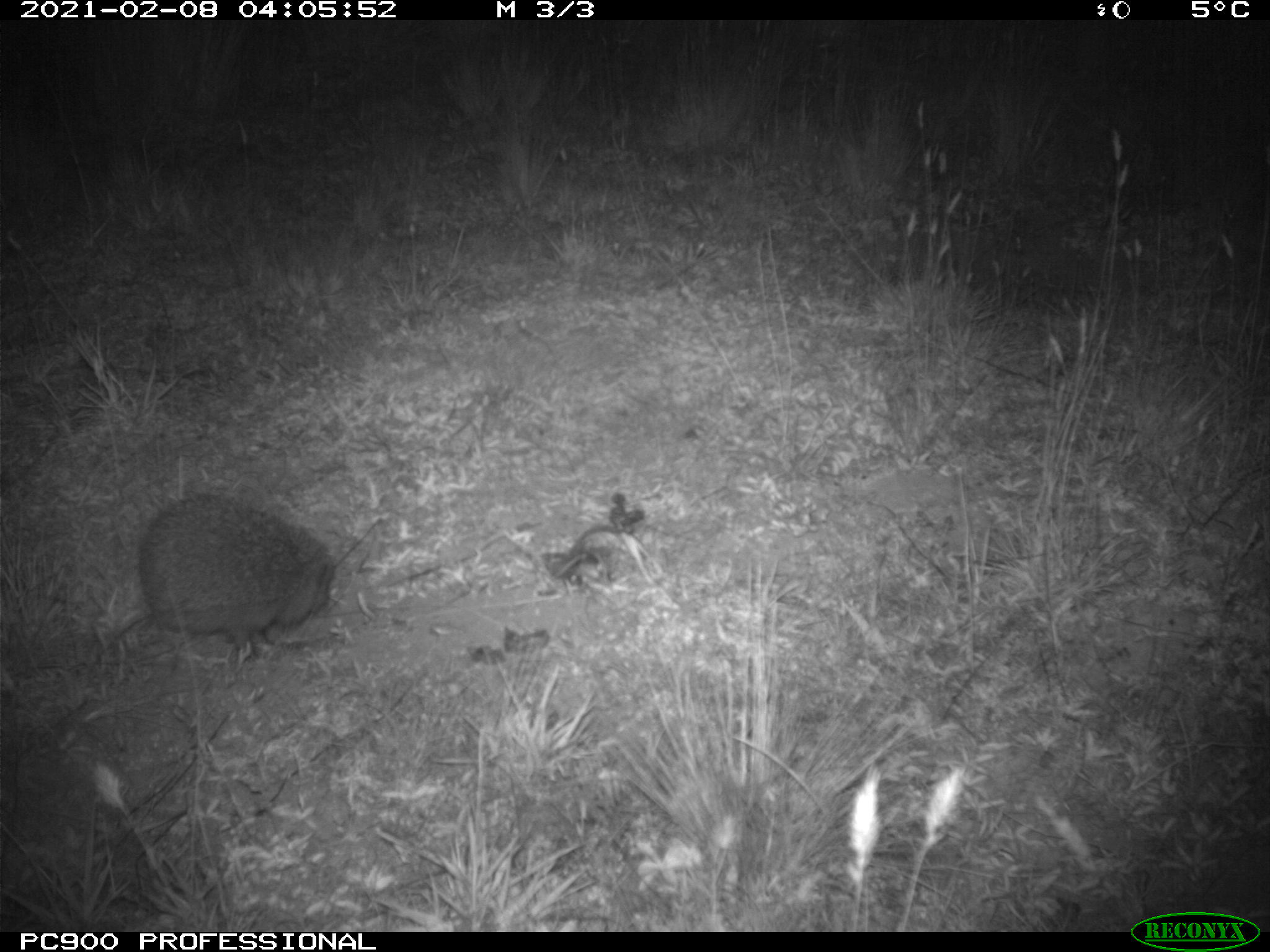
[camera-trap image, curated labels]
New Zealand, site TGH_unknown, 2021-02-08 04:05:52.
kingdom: Animalia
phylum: Chordata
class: Mammalia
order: Eulipotyphla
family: Erinaceidae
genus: Erinaceus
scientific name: Erinaceus europaeus europaeus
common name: european hedgehog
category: hedgehog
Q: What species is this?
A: Hedgehog (european hedgehog) (Erinaceus europaeus europaeus).